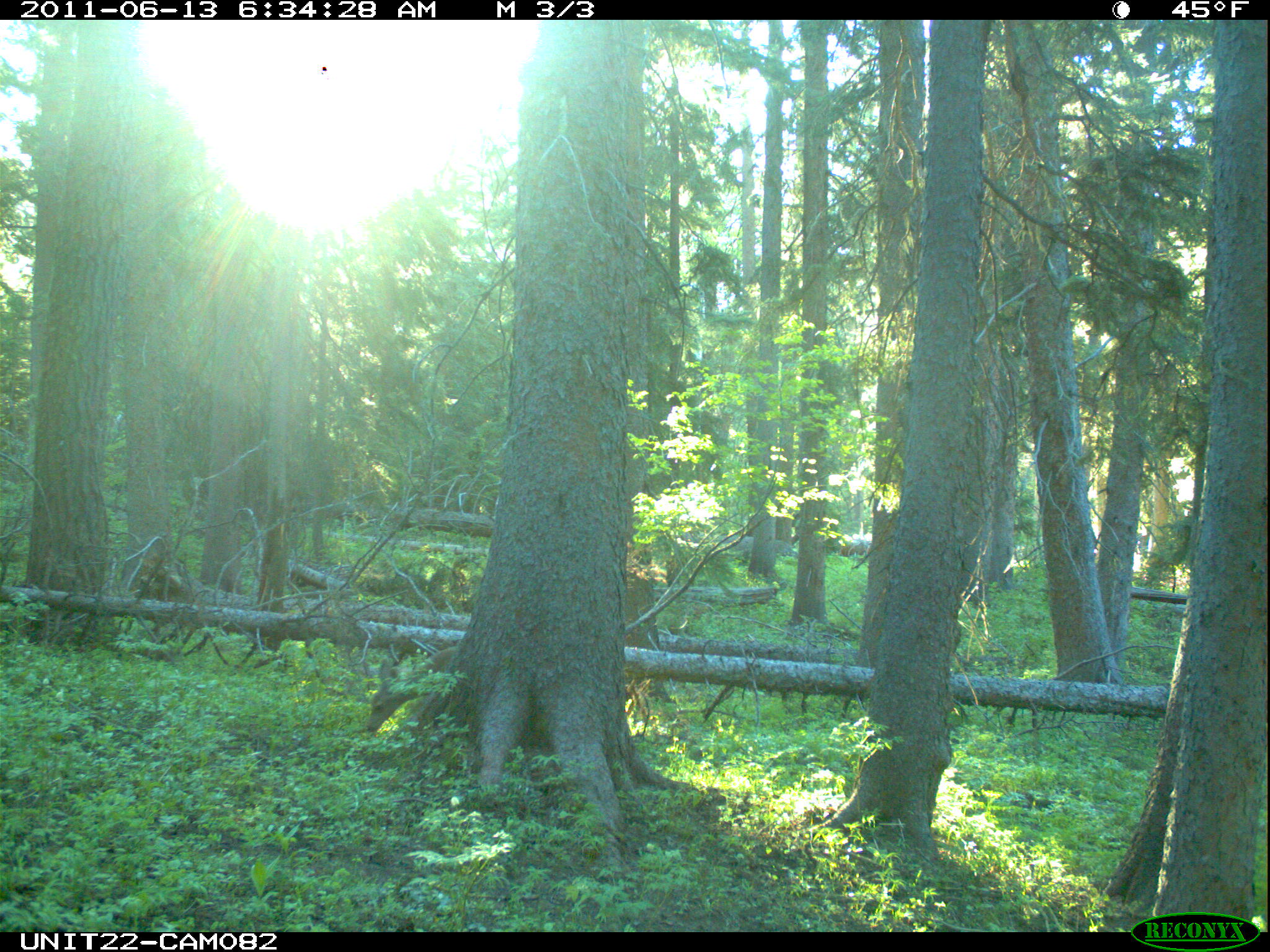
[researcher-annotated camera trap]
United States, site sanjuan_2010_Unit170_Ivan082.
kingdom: Animalia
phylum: Chordata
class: Mammalia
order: Artiodactyla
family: Cervidae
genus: Odocoileus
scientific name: Odocoileus hemionus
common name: mule deer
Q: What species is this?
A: Odocoileus hemionus (mule deer).